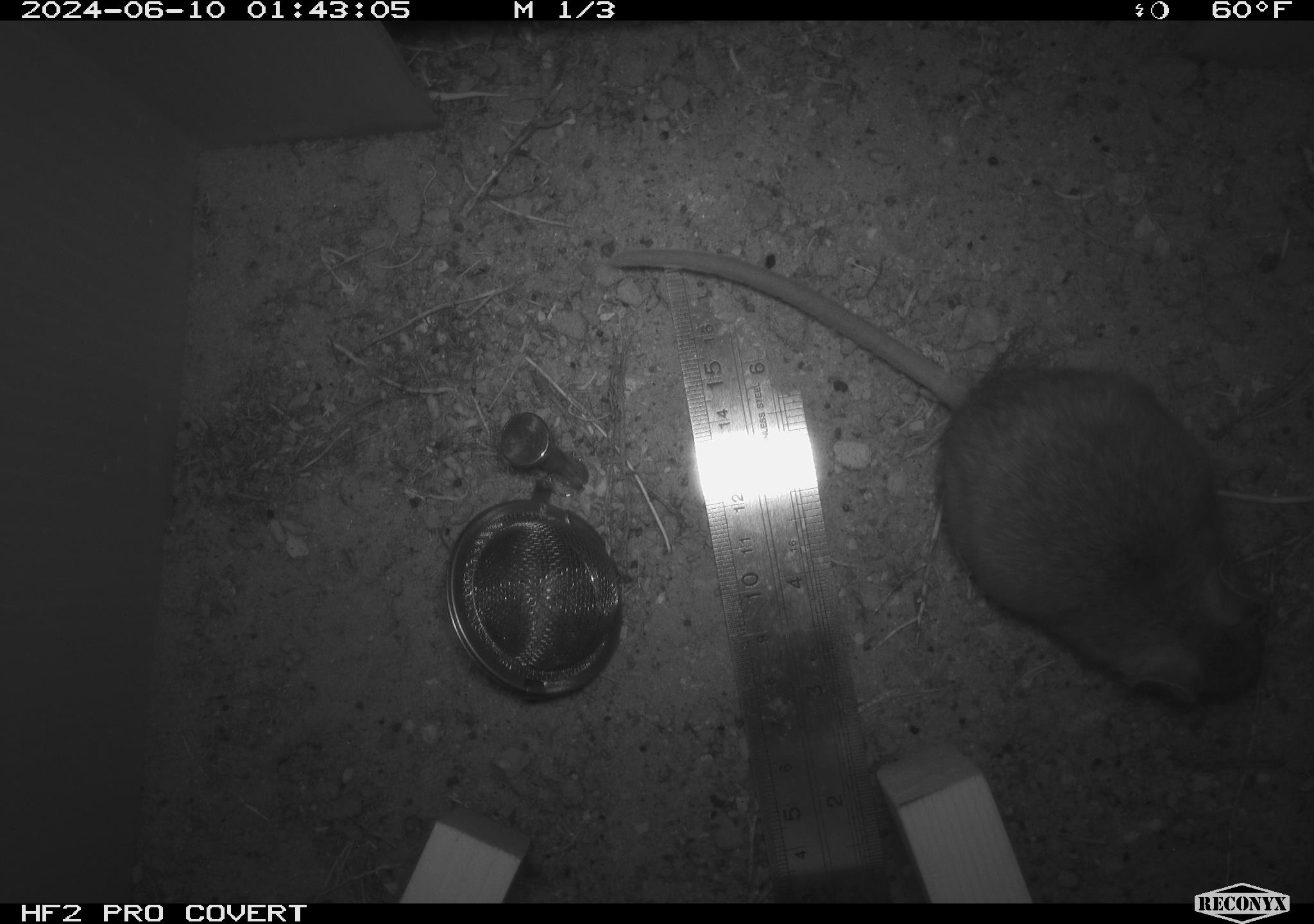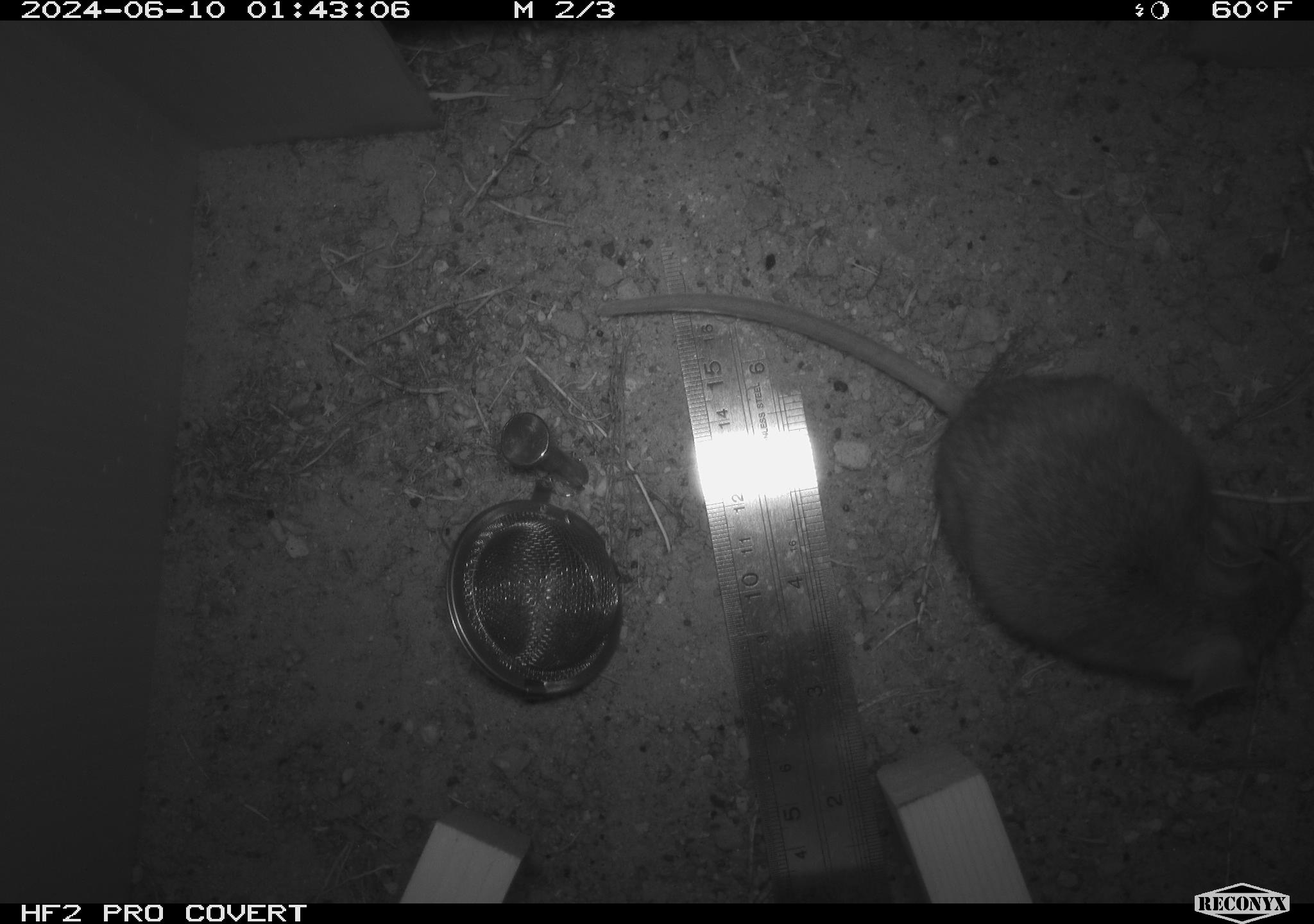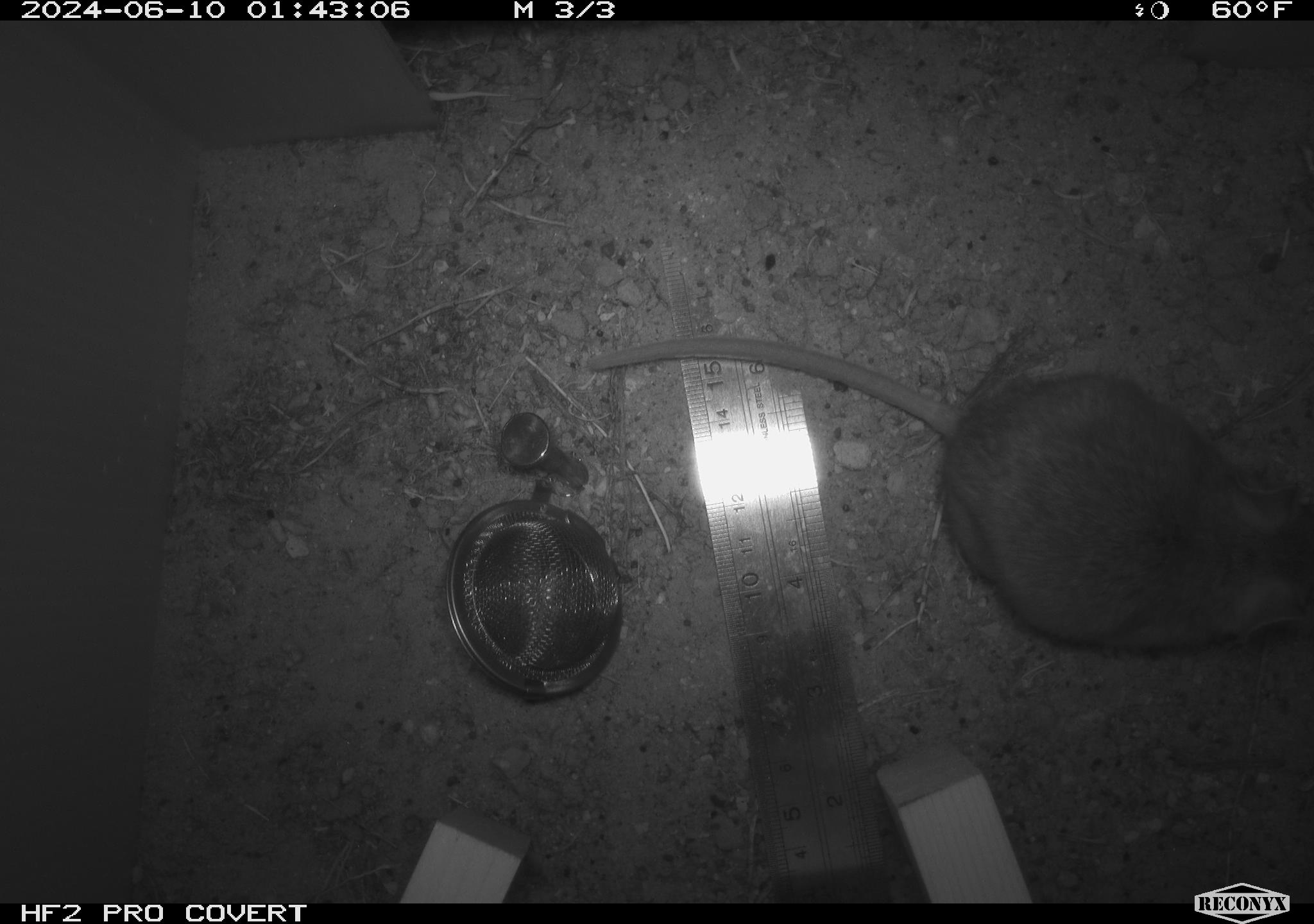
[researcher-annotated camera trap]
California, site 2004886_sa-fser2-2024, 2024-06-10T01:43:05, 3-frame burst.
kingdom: Animalia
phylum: Chordata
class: Mammalia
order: Rodentia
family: Cricetidae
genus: Neotoma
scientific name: Neotoma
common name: pack rat or woodrat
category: neotoma species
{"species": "neotoma species (pack rat or woodrat) (Neotoma)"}